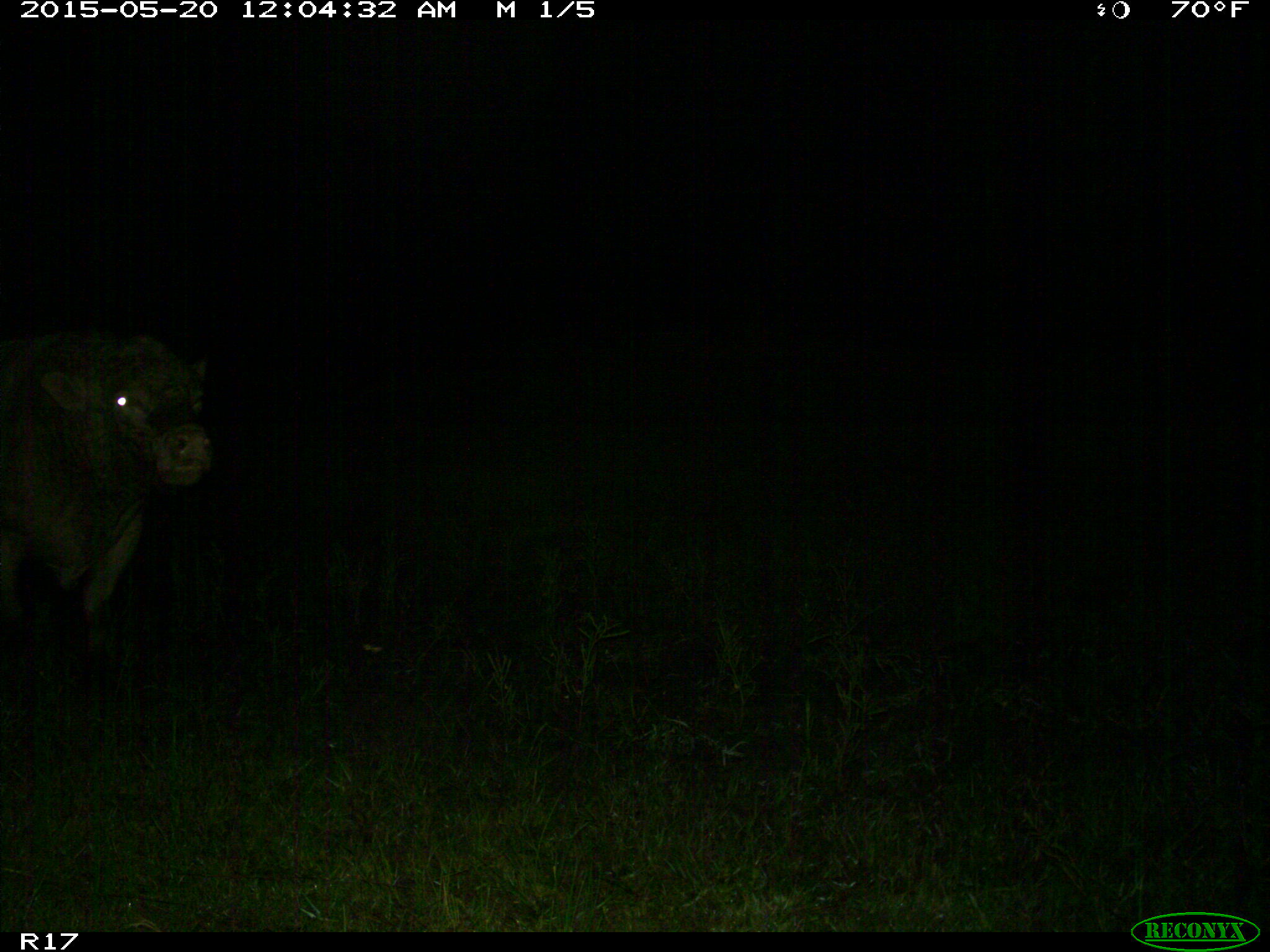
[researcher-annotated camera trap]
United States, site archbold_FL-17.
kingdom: Animalia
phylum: Chordata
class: Mammalia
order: Artiodactyla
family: Bovidae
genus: Bos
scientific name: Bos taurus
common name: domestic cow